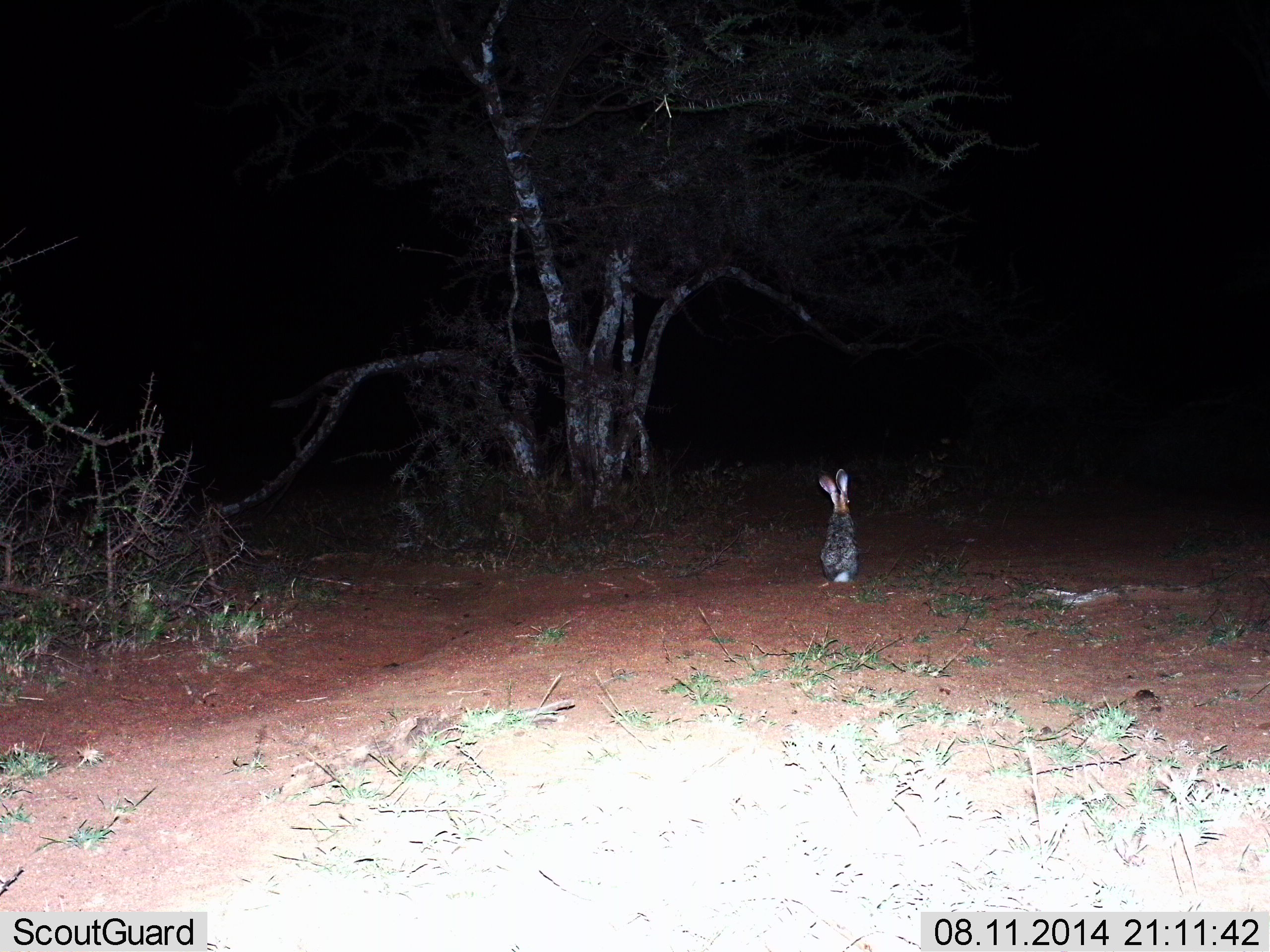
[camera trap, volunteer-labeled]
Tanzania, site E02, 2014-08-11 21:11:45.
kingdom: Animalia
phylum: Chordata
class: Mammalia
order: Lagomorpha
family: Leporidae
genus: Lepus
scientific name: Lepus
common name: hare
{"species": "hare (Lepus)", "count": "1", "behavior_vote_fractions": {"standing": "30%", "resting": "70%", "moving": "0%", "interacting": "0%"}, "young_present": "0%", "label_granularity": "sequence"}